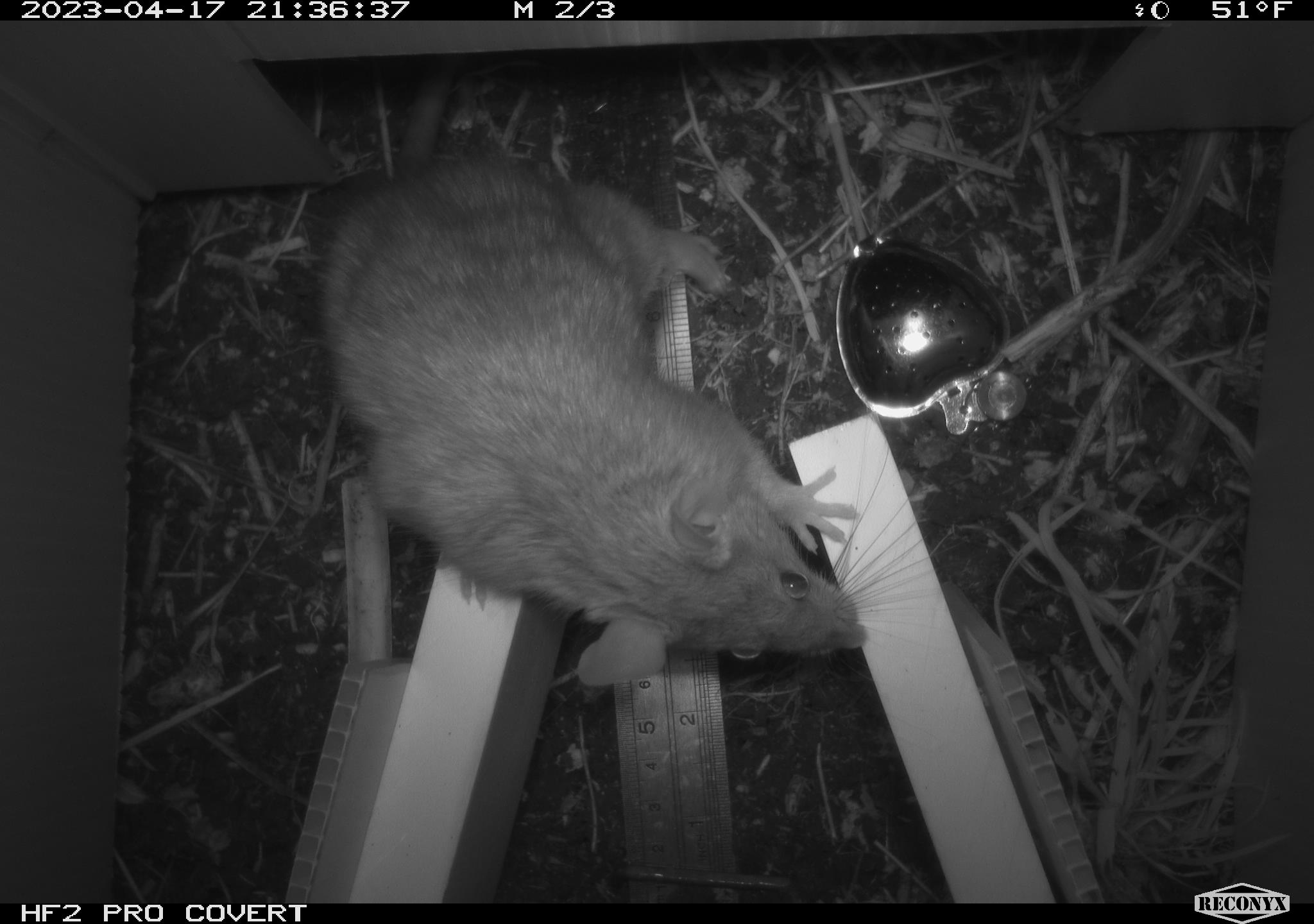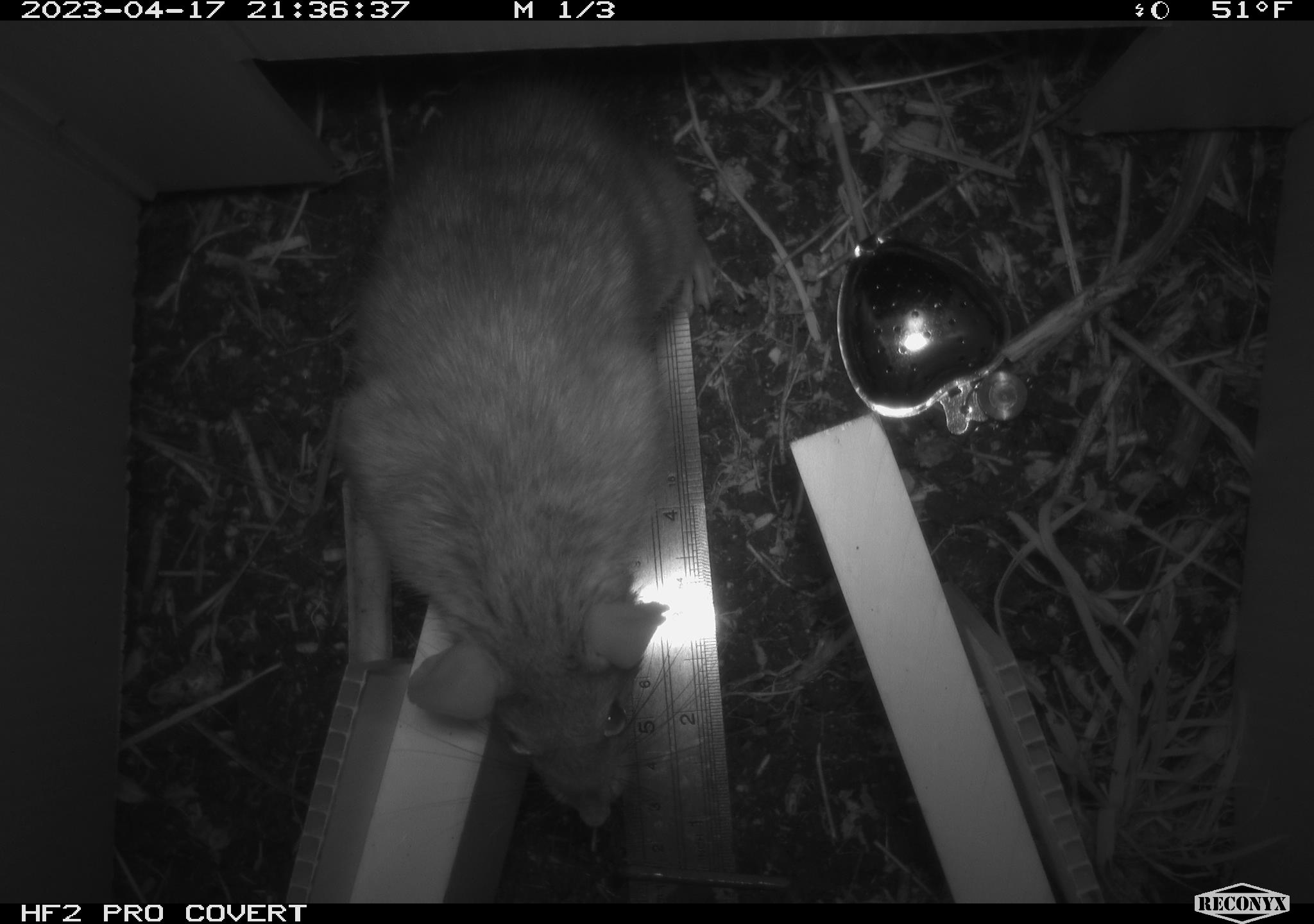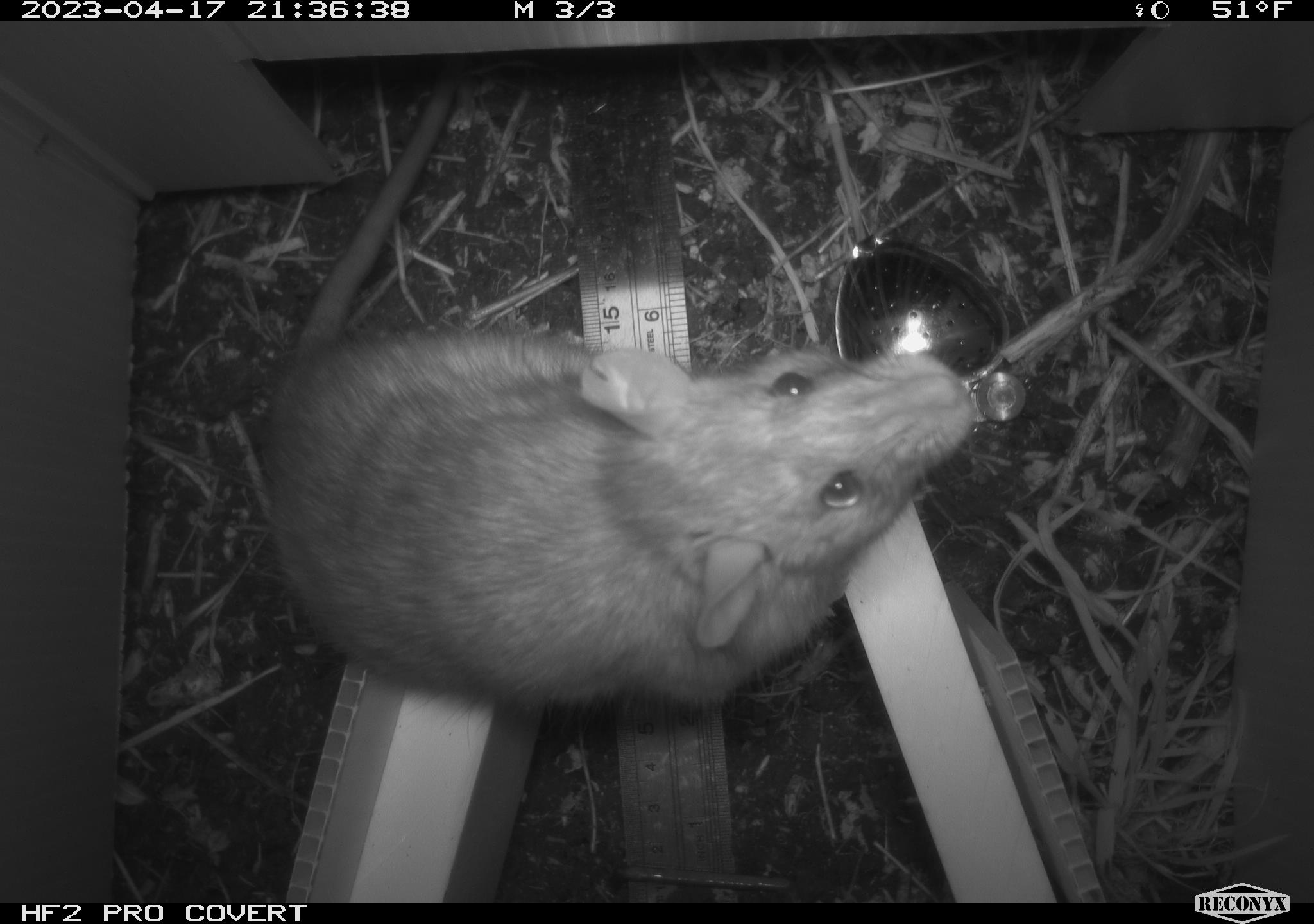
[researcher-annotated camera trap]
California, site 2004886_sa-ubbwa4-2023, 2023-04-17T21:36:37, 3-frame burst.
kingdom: Animalia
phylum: Chordata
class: Mammalia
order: Rodentia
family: Muridae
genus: Rattus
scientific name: Rattus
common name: rat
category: rattus species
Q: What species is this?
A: Rattus species (rat) (Rattus).